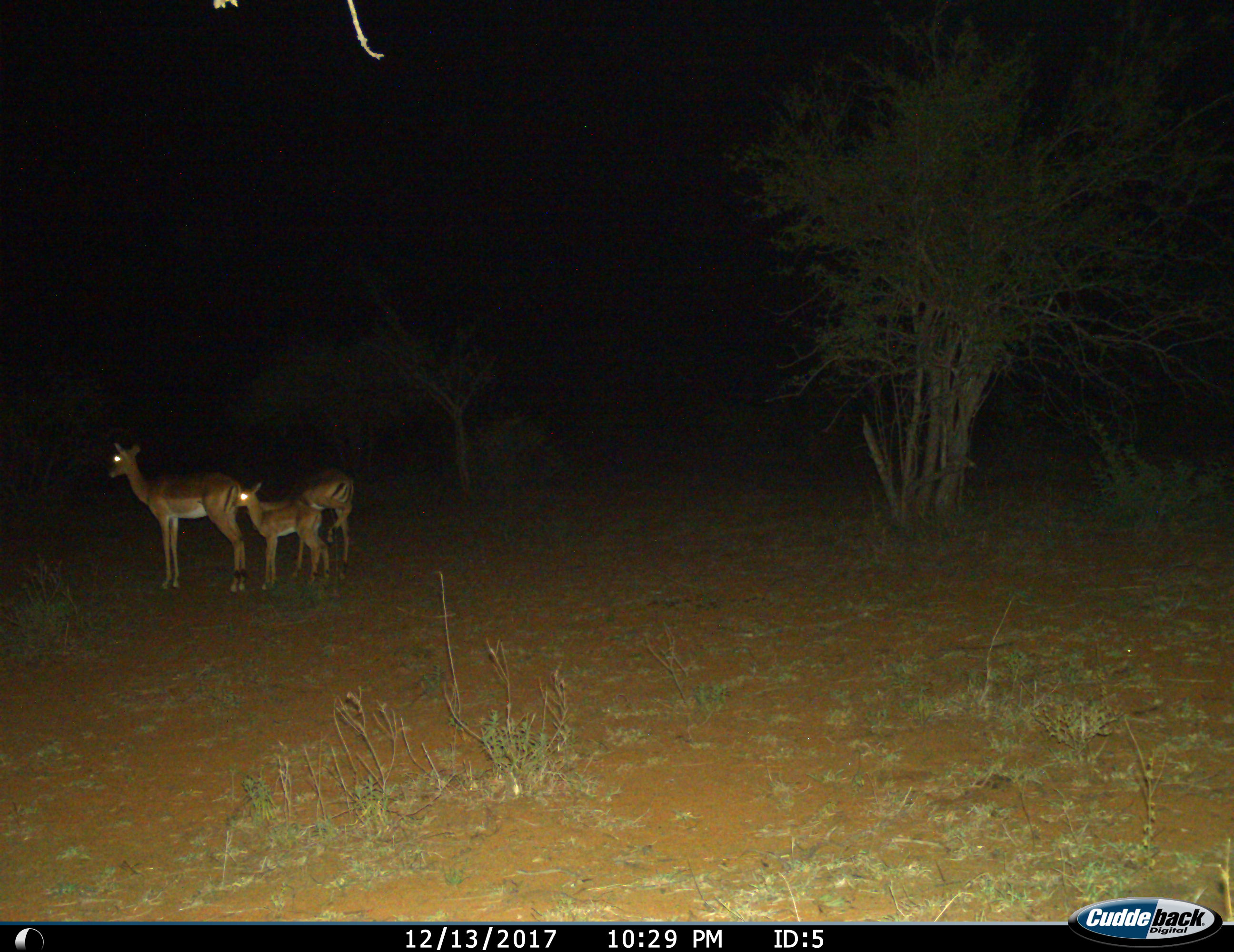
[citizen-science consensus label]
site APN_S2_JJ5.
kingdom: Animalia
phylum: Chordata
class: Mammalia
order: Artiodactyla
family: Bovidae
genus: Aepyceros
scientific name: Aepyceros melampus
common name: impala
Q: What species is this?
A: Impala (Aepyceros melampus).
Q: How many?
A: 3.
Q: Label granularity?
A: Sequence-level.